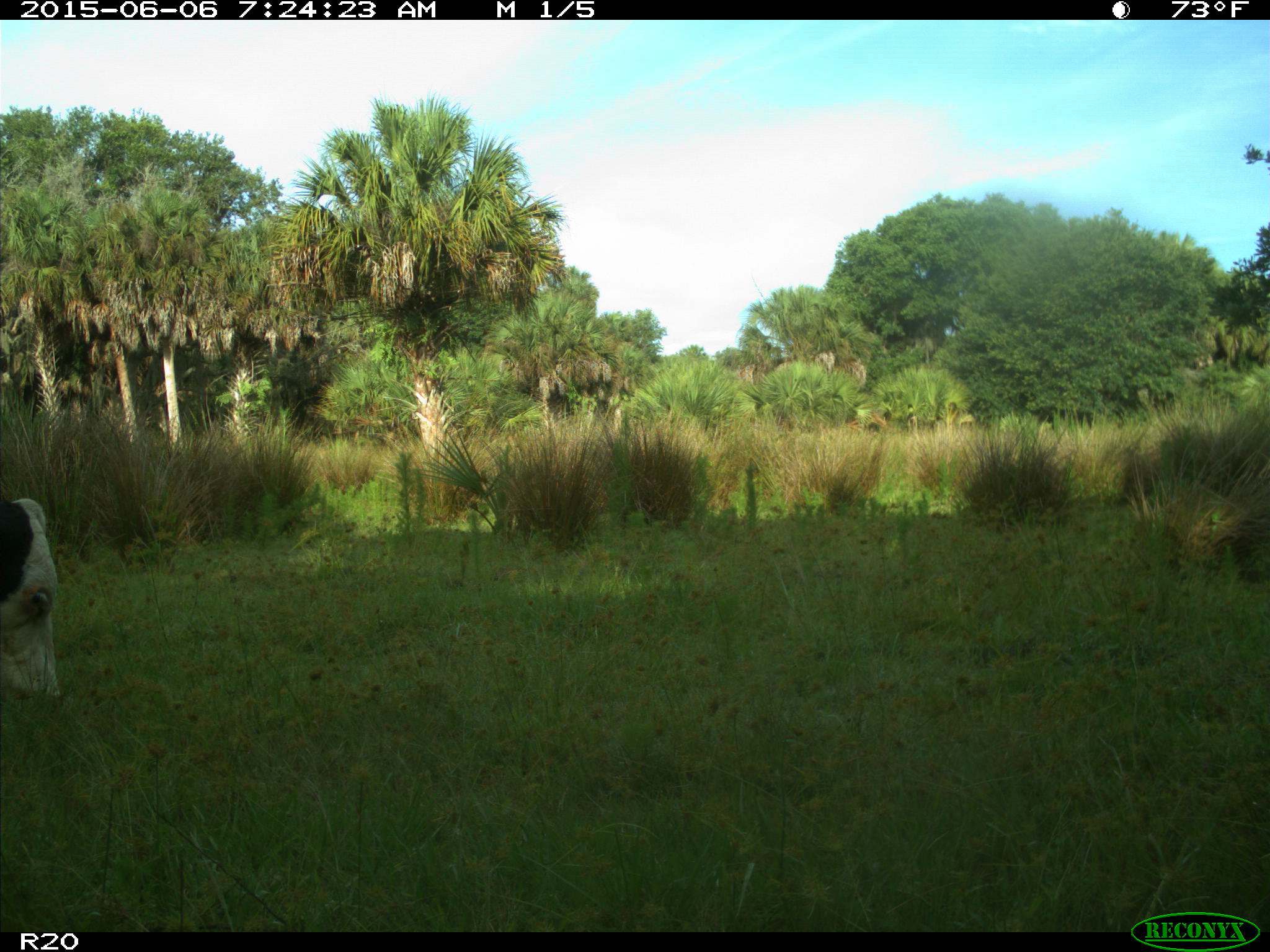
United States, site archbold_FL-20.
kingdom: Animalia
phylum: Chordata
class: Mammalia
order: Artiodactyla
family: Bovidae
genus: Bos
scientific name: Bos taurus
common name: domestic cow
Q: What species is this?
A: Bos taurus (domestic cow).